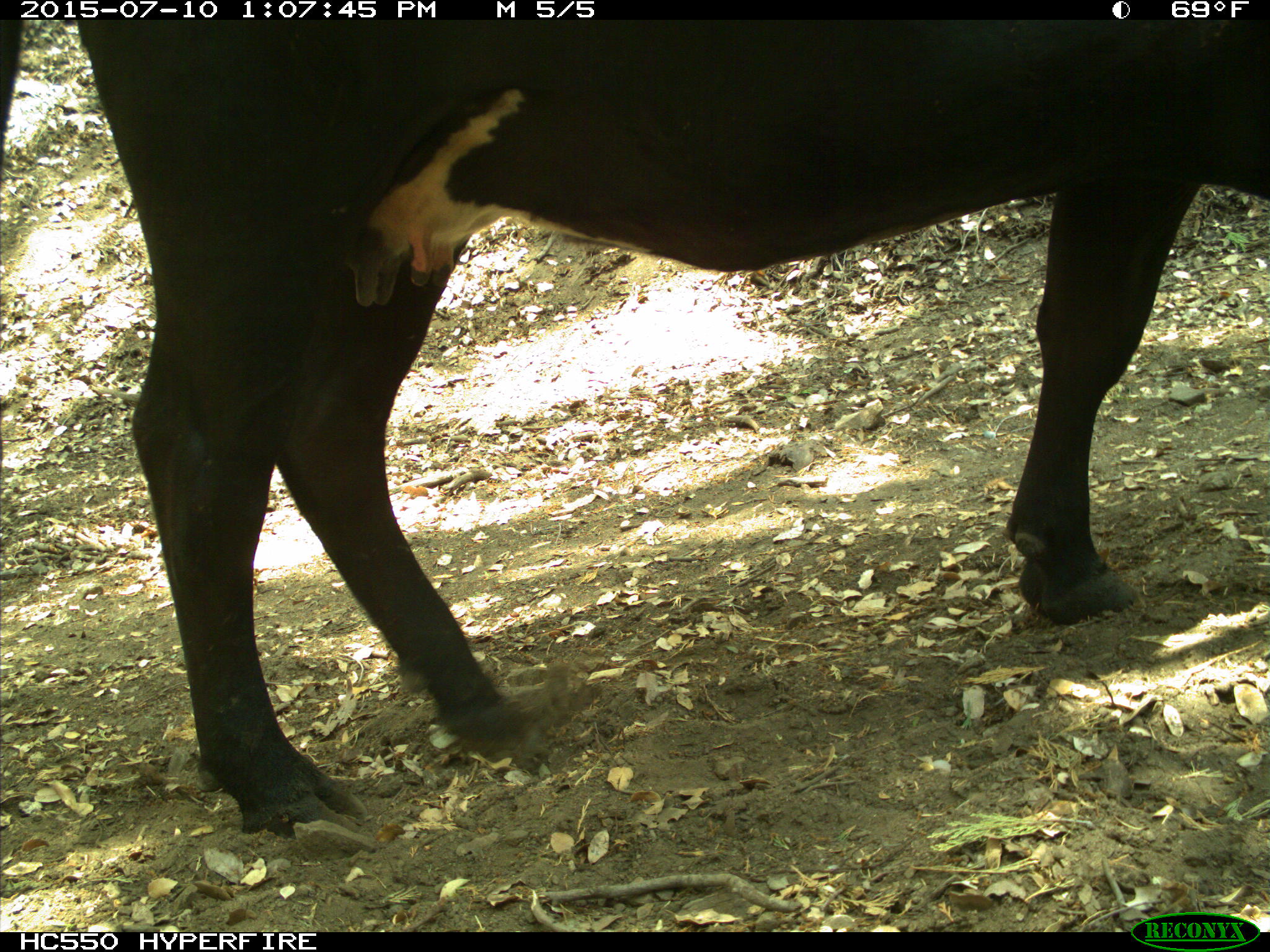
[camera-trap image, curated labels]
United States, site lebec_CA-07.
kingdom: Animalia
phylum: Chordata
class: Mammalia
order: Artiodactyla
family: Bovidae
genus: Bos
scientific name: Bos taurus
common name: domestic cow